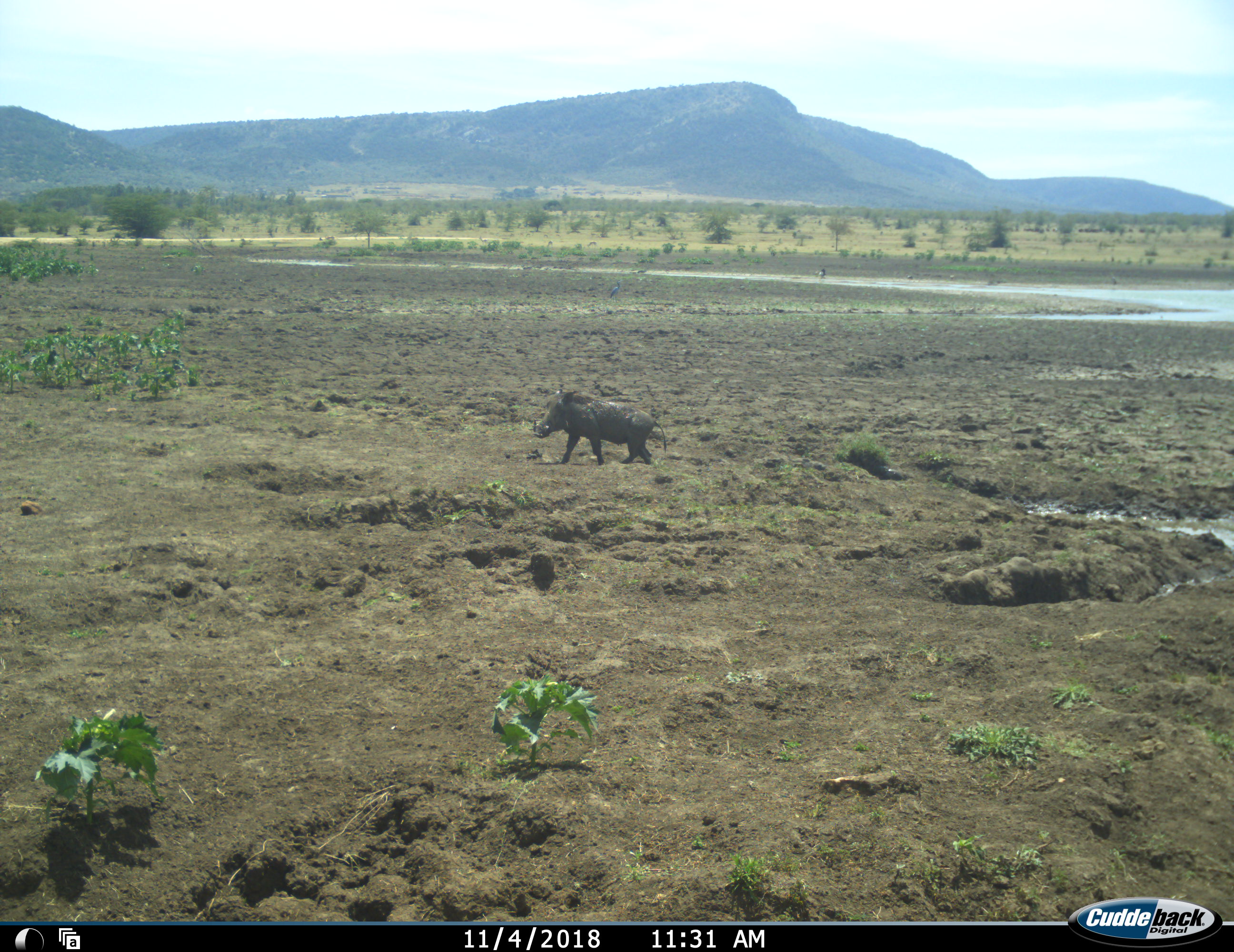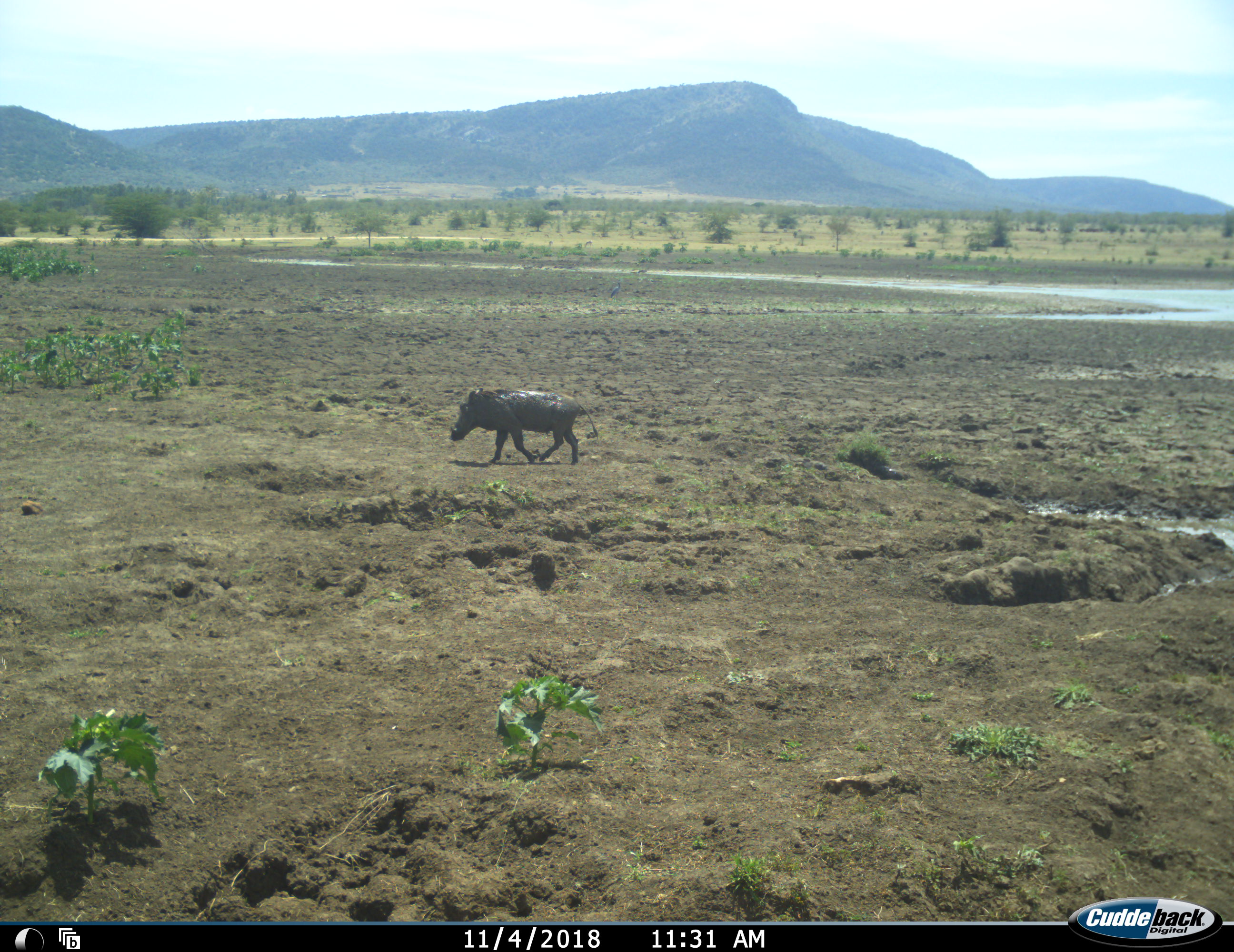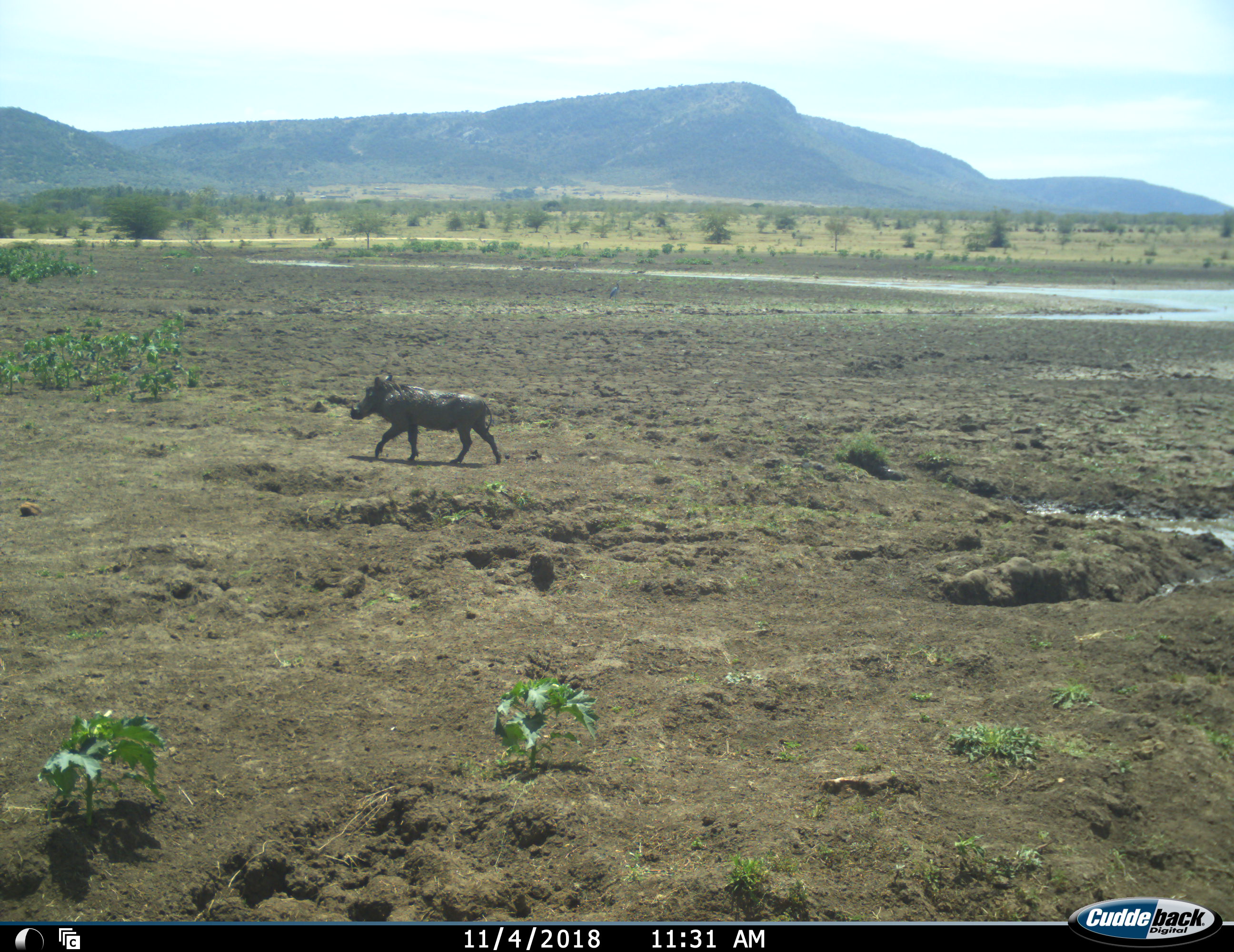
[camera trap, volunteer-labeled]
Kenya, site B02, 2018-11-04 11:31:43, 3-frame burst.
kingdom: Animalia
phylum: Chordata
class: Mammalia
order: Artiodactyla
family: Suidae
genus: Phacochoerus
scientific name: Phacochoerus africanus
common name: warthog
Warthog (Phacochoerus africanus), count 1. Behavior (volunteer vote fractions): standing 11%, resting 0%, moving 89%, interacting 0%. Young present (vote fraction): 0%. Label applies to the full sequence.